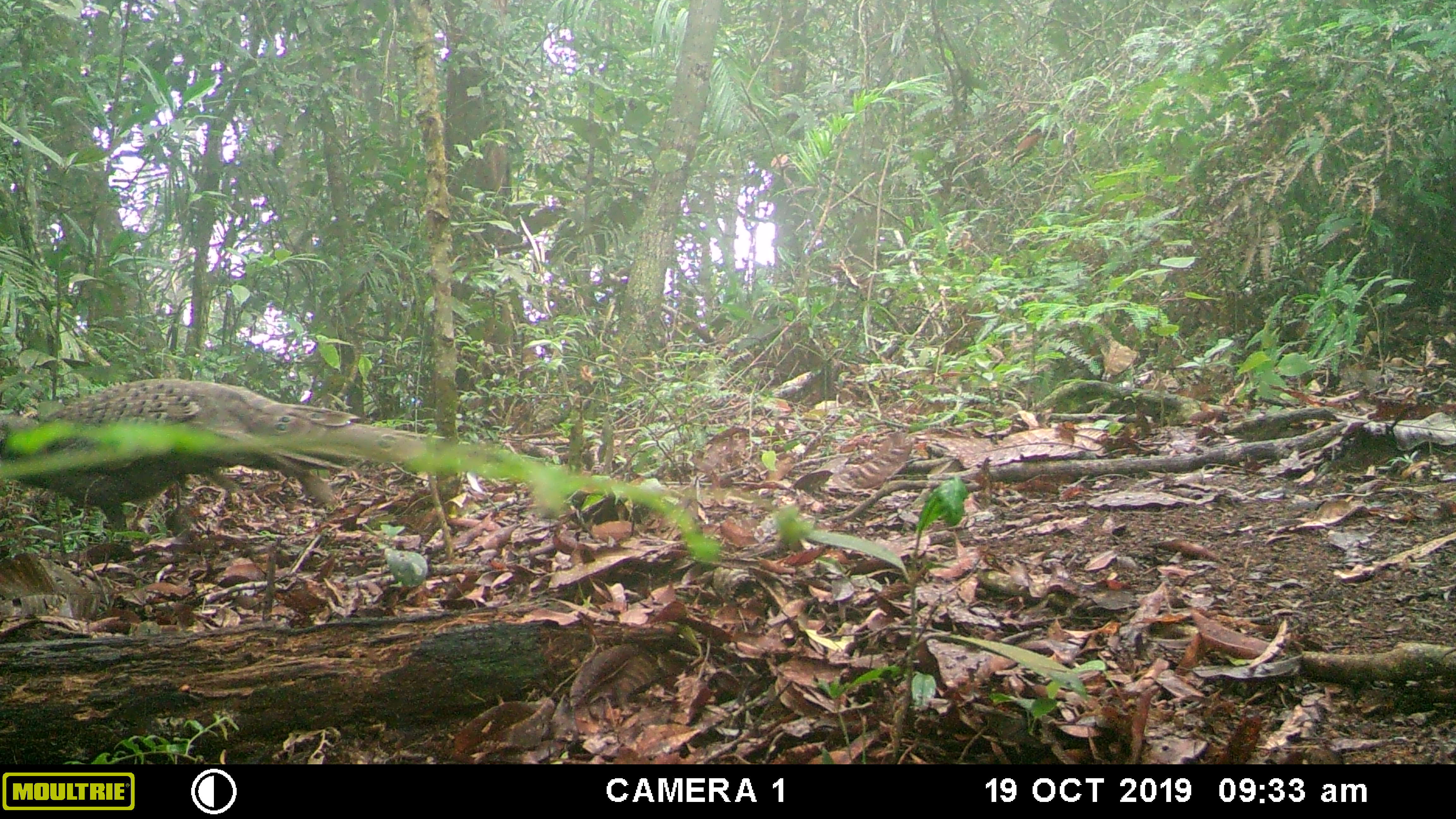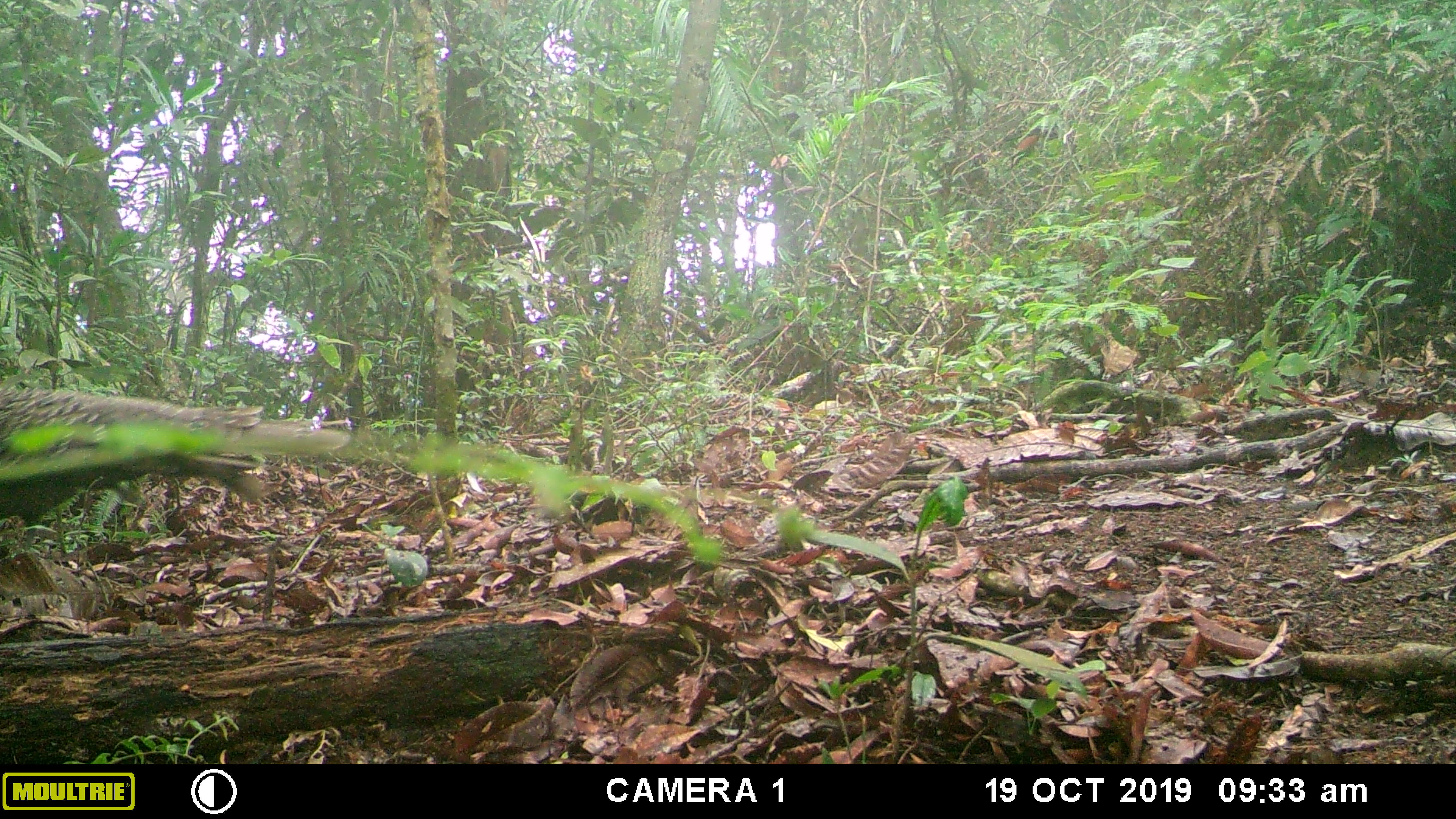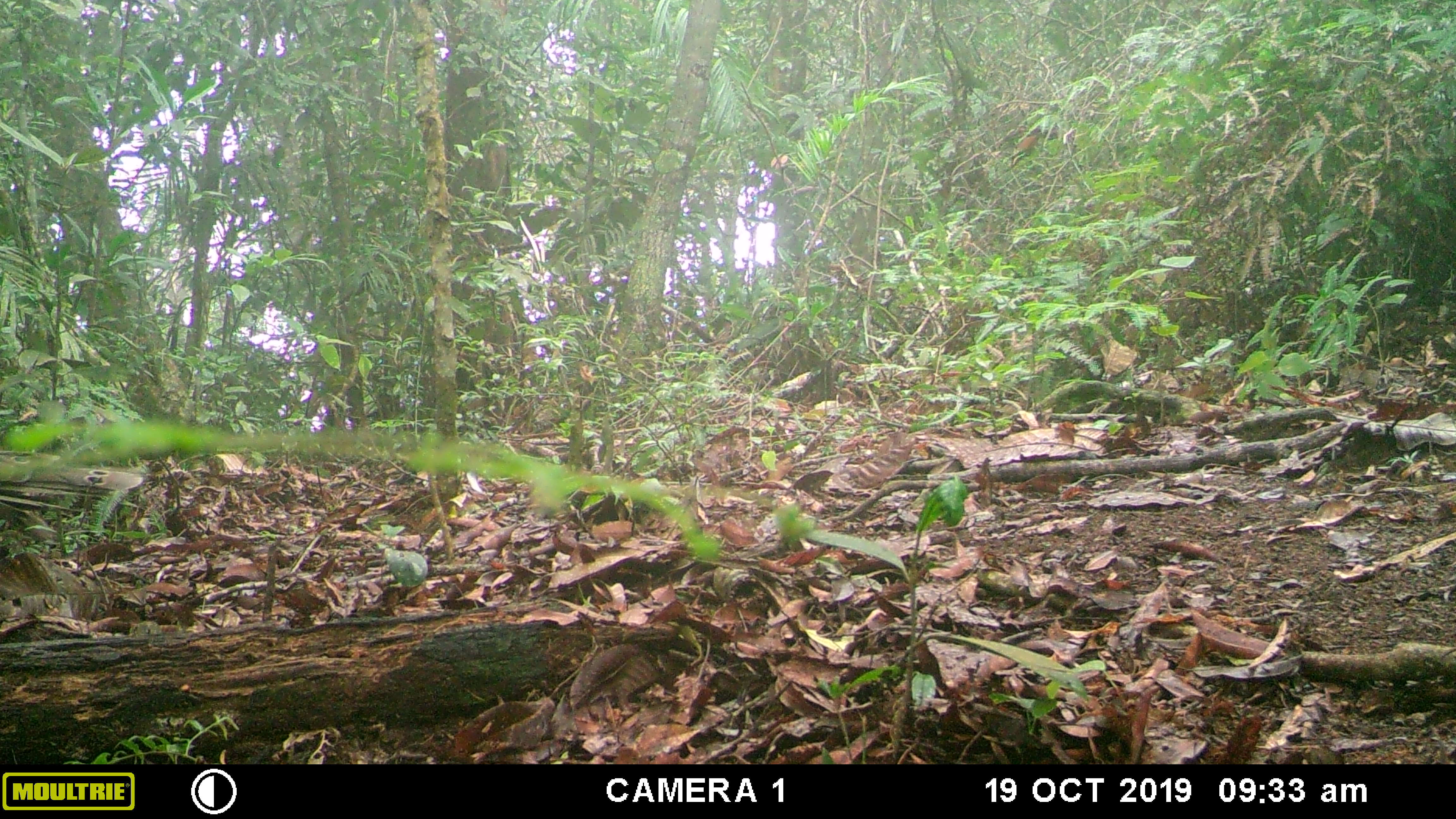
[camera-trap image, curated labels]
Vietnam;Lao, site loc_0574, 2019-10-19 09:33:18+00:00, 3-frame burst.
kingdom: Animalia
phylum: Chordata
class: Aves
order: Galliformes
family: Phasianidae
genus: Polyplectron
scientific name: Polyplectron bicalcaratum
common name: gray peacock-pheasant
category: grey peacock pheasant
Grey peacock pheasant (gray peacock-pheasant) (Polyplectron bicalcaratum). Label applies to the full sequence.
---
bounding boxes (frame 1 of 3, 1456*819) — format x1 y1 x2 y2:
grey peacock pheasant: 0 376 444 529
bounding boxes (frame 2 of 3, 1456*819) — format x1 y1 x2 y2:
grey peacock pheasant: 0 384 352 546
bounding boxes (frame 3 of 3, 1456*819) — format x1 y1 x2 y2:
grey peacock pheasant: 0 446 150 539